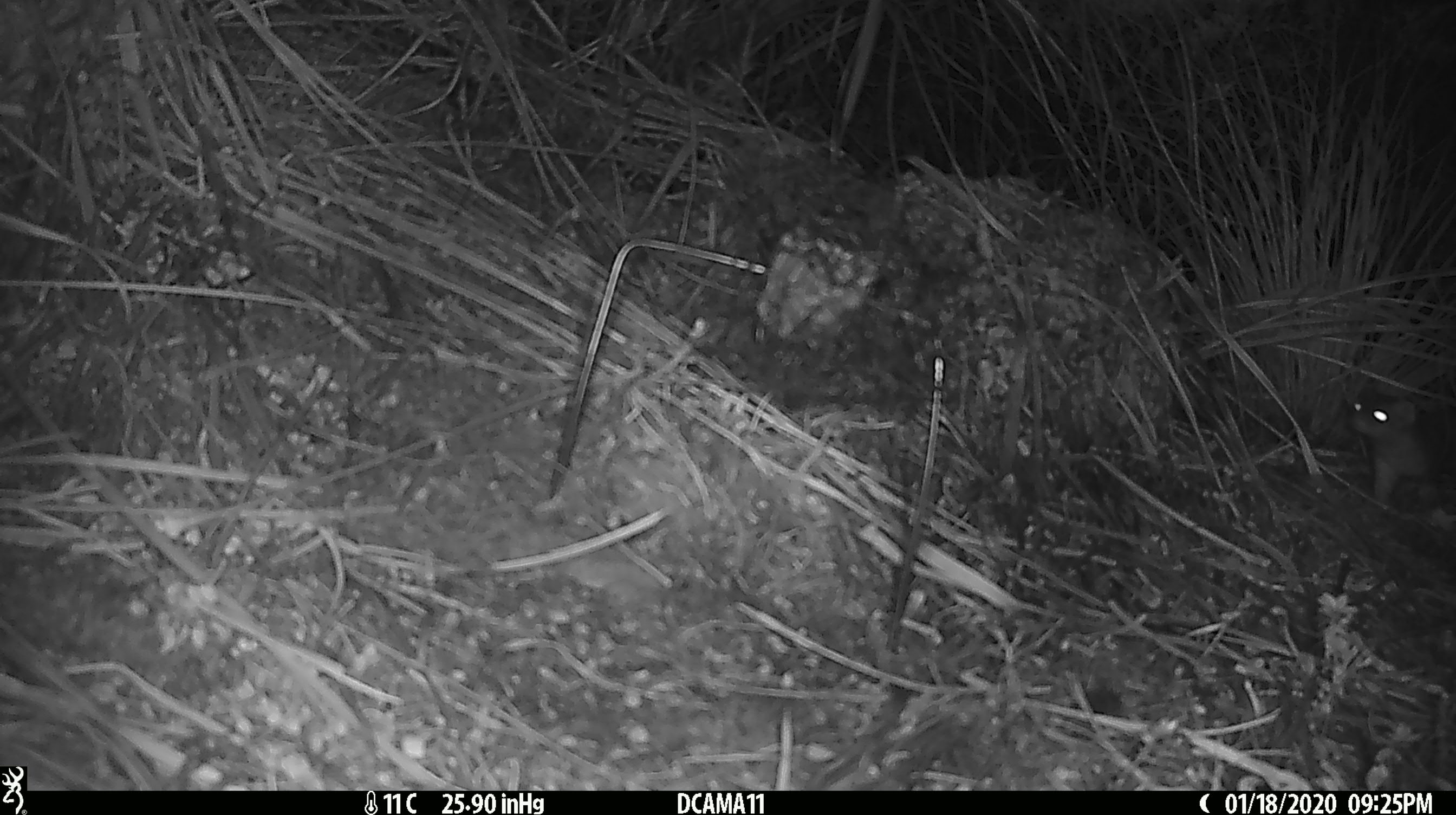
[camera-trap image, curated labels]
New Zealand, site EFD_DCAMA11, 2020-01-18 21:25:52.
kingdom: Animalia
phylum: Chordata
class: Mammalia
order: Carnivora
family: Mustelidae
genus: Mustela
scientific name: Mustela erminea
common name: stoat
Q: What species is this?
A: Stoat (Mustela erminea).